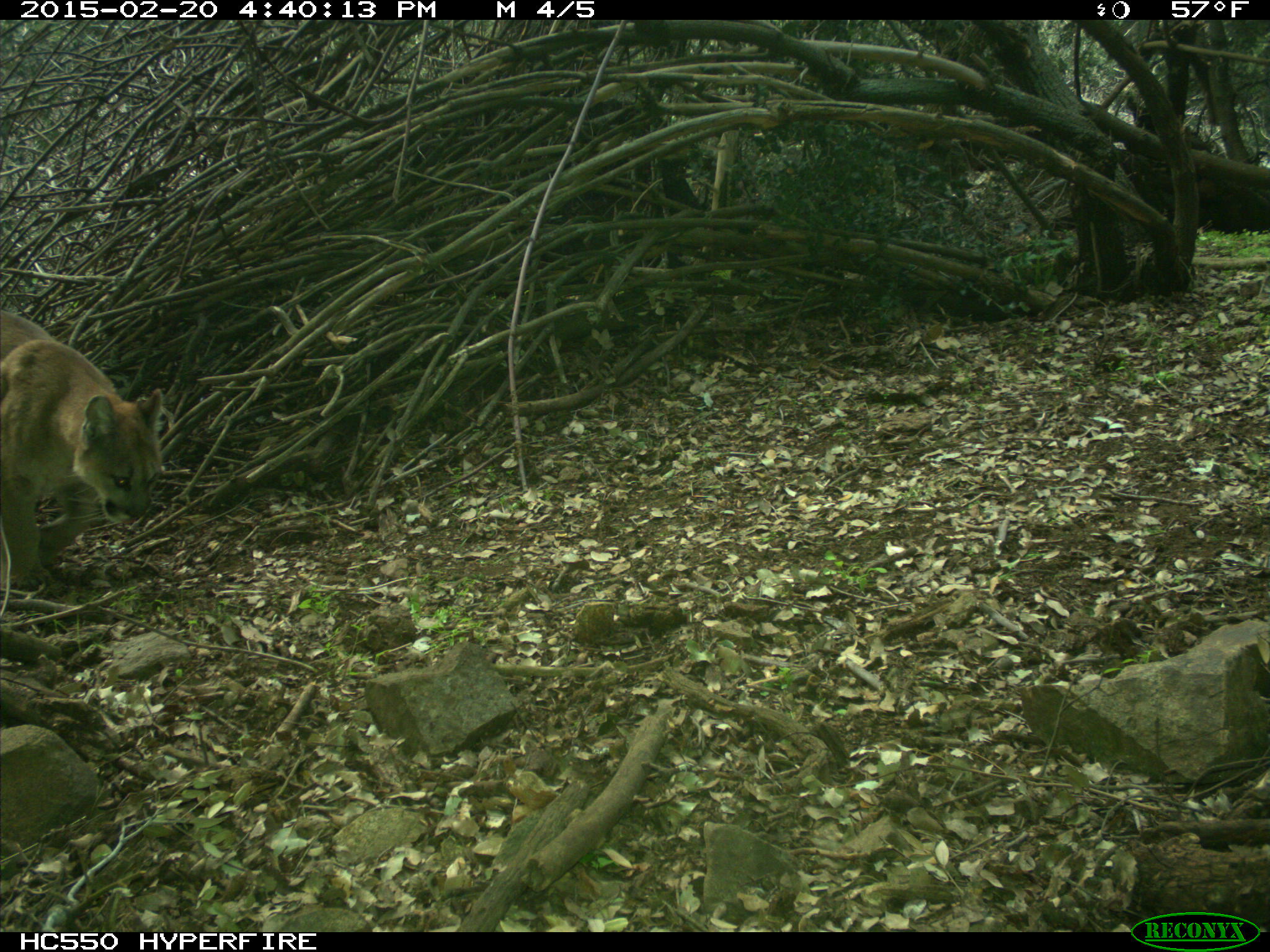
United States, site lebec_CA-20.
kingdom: Animalia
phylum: Chordata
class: Mammalia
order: Carnivora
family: Felidae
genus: Puma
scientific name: Puma concolor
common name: mountain lion